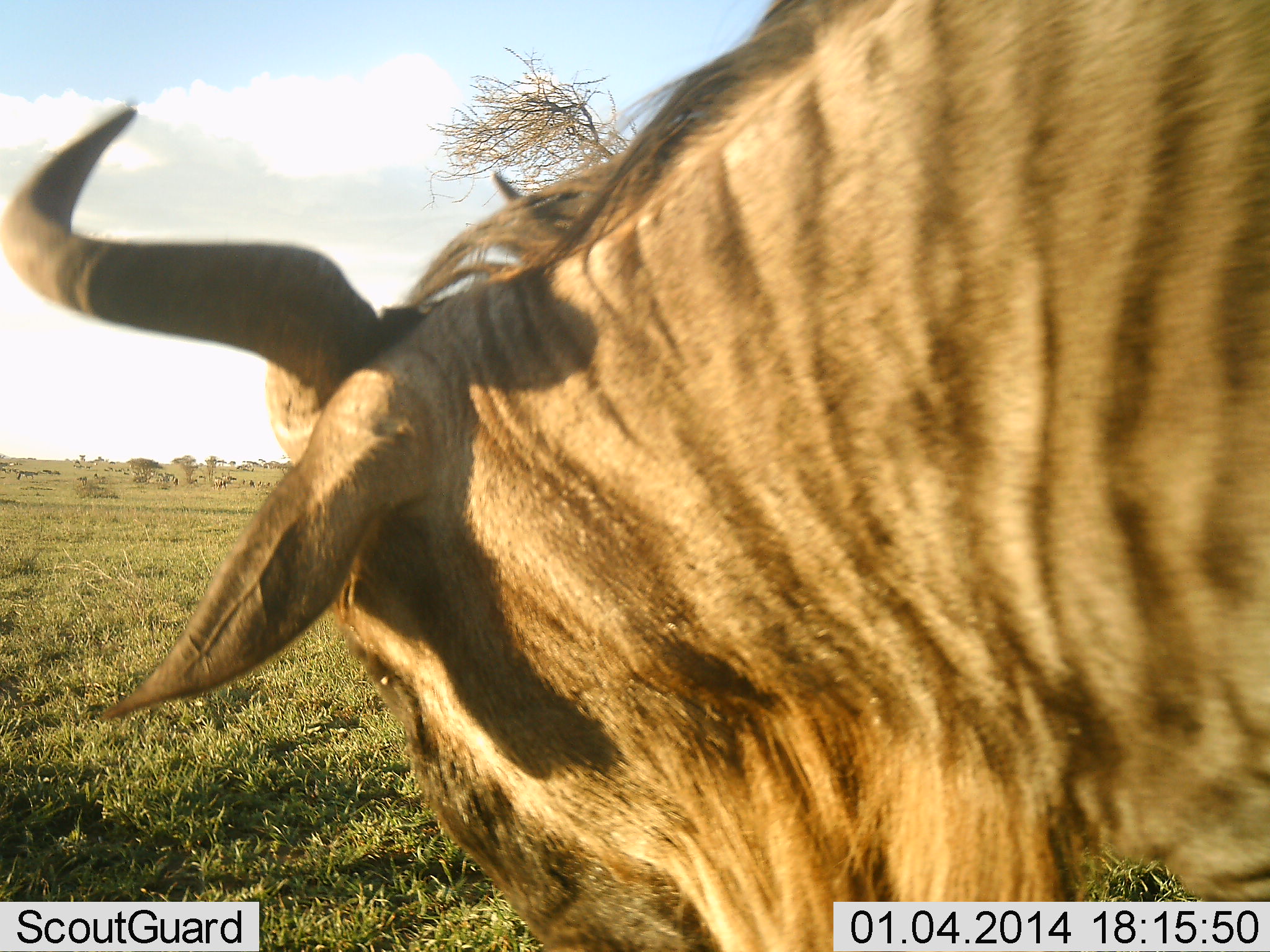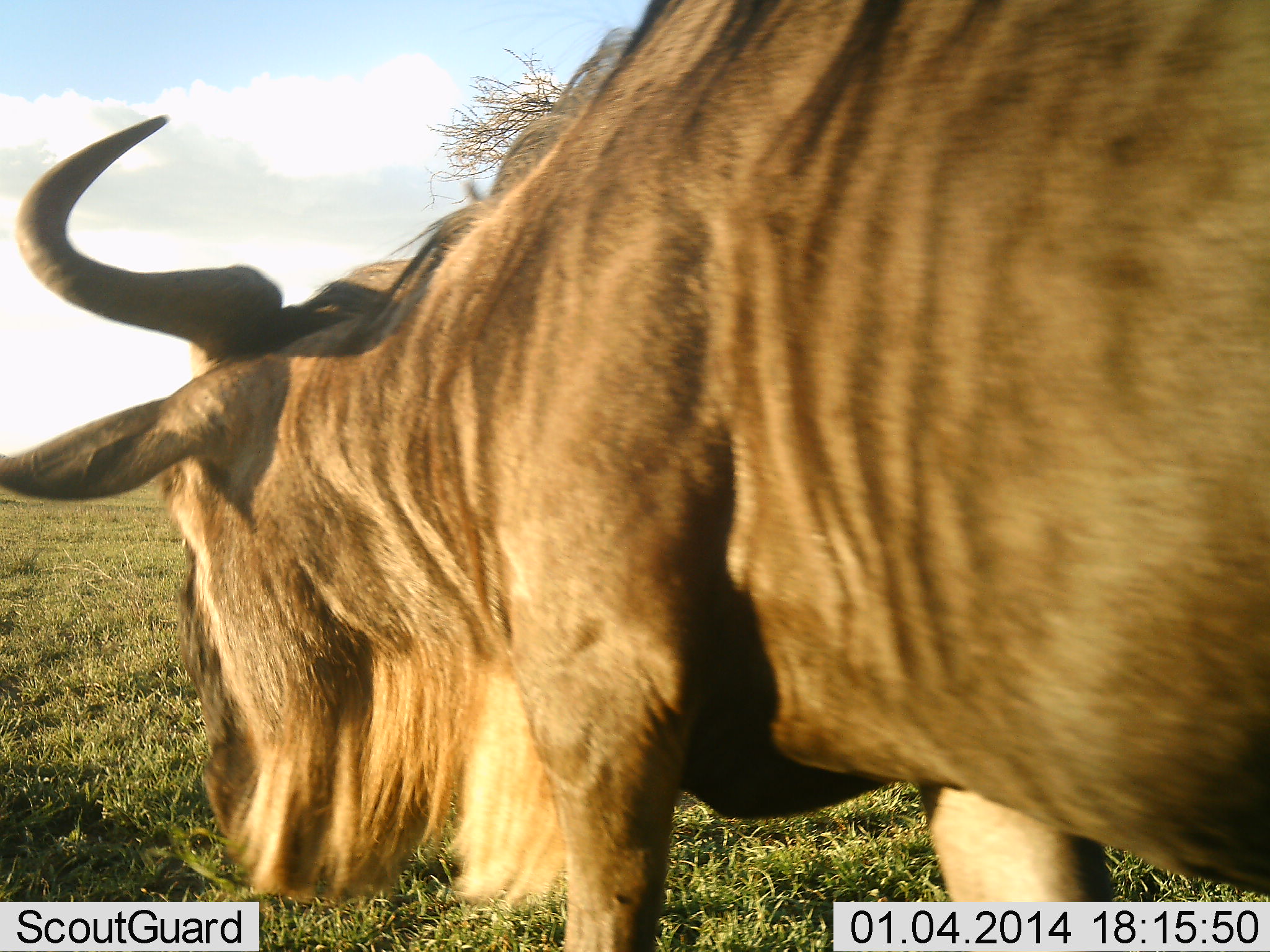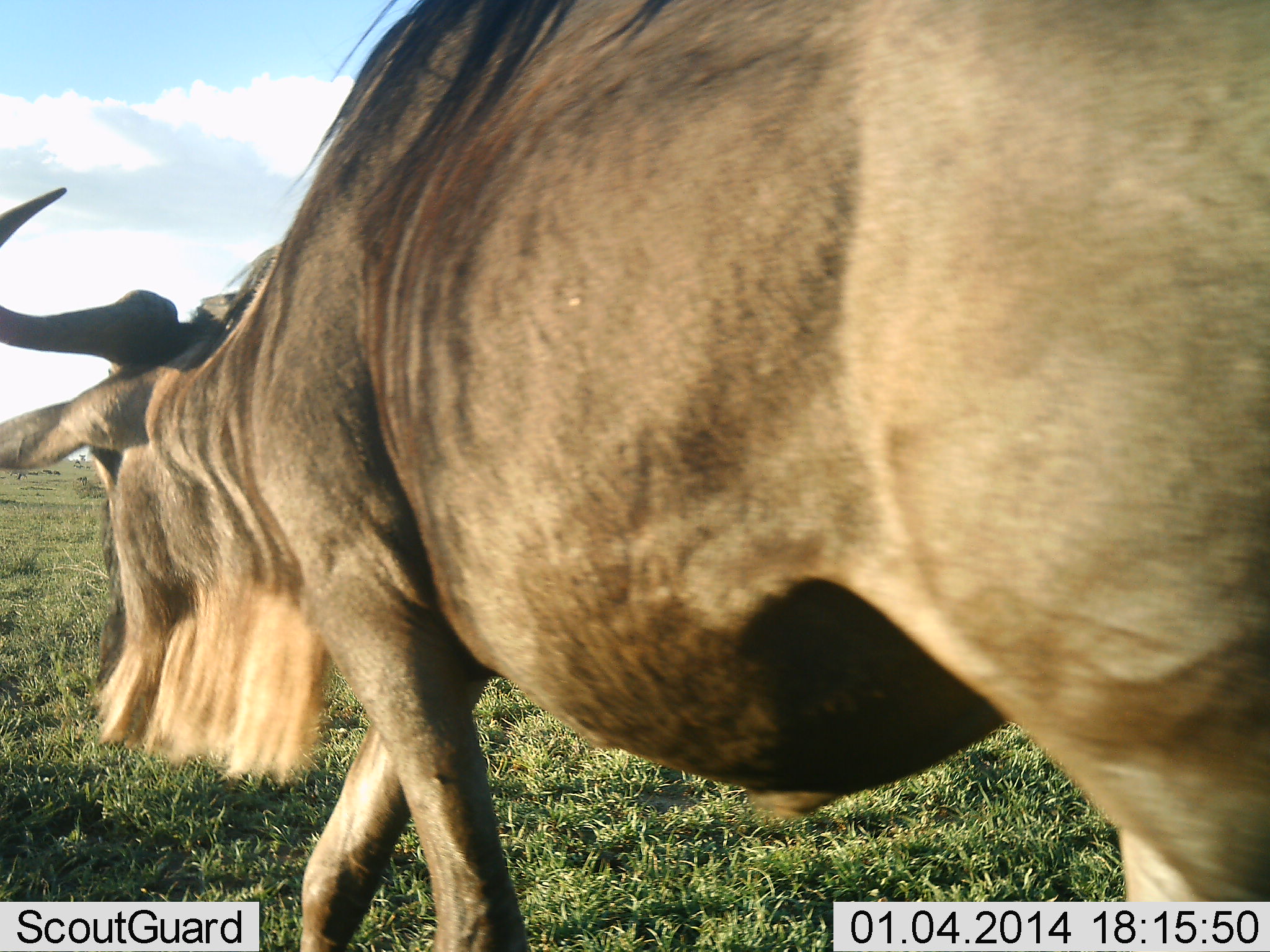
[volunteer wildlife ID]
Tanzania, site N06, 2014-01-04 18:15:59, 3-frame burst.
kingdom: Animalia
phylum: Chordata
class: Mammalia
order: Artiodactyla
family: Bovidae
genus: Connochaetes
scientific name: Connochaetes taurinus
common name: blue wildebeest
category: wildebeest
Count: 1.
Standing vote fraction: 26%.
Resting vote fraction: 3%.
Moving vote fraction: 74%.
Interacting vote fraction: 3%.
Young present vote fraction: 0%.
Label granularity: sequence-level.